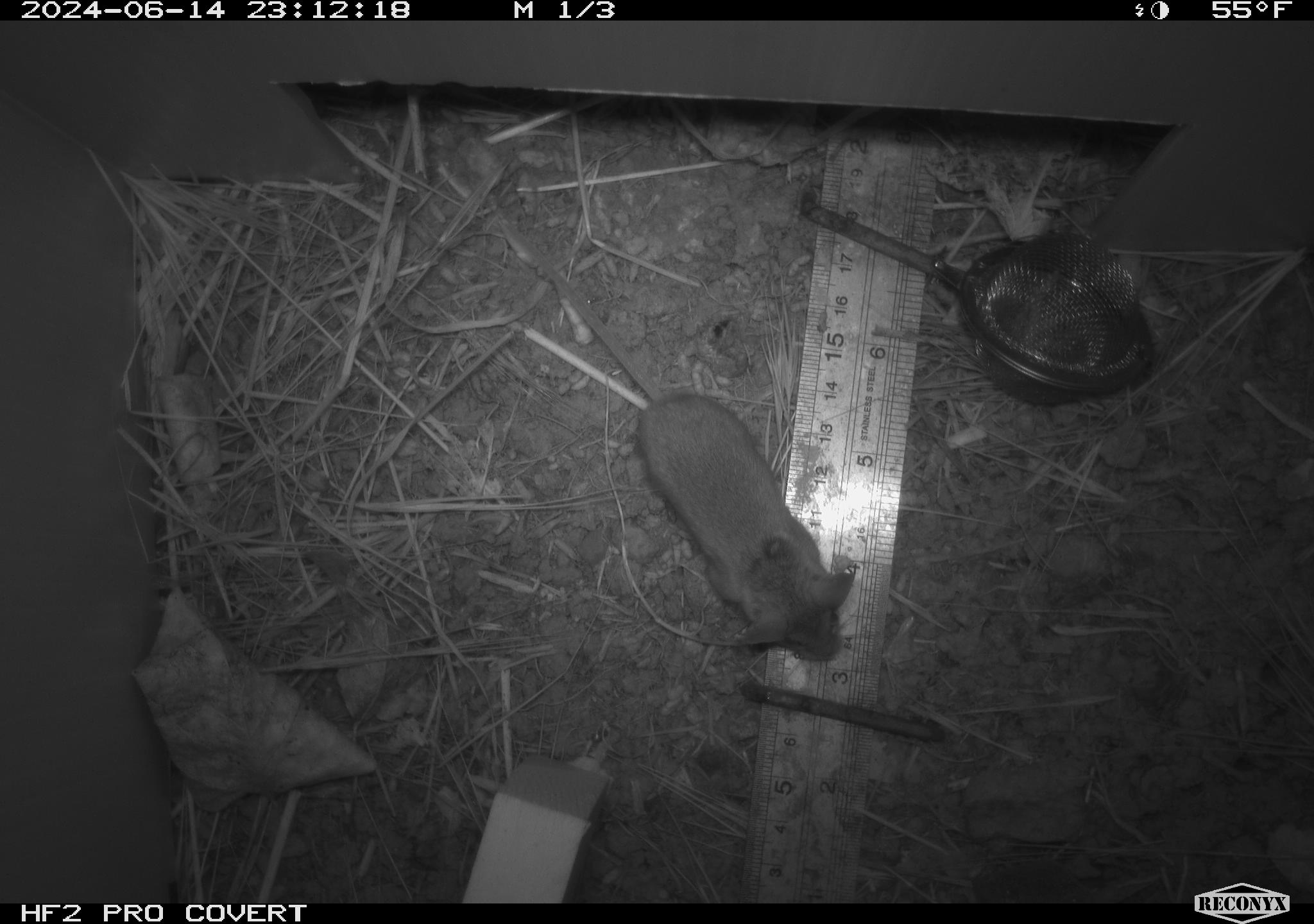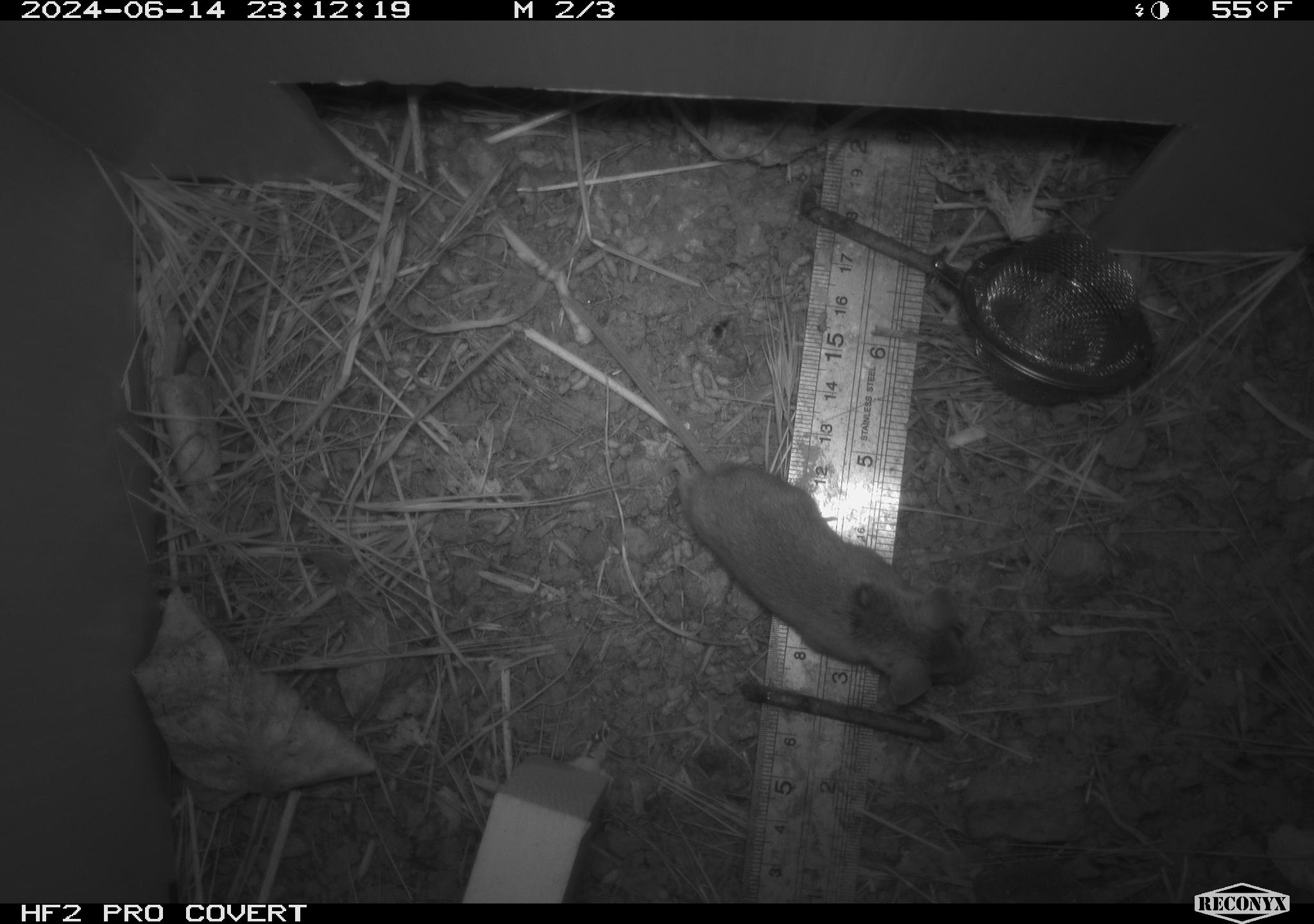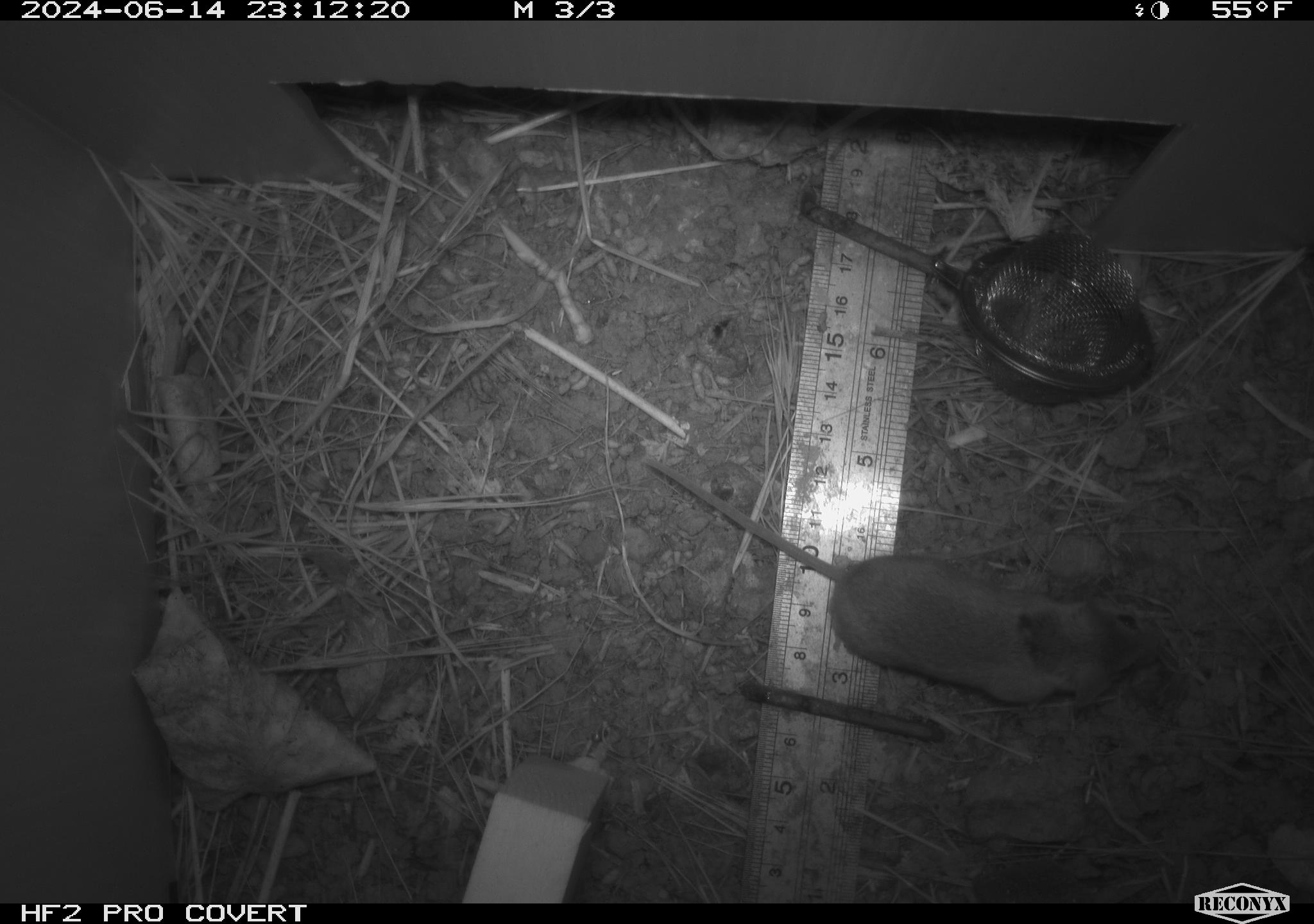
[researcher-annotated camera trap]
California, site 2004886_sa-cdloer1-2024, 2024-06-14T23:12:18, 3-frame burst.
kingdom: Animalia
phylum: Chordata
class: Mammalia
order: Rodentia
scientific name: Rodentia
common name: mouse species